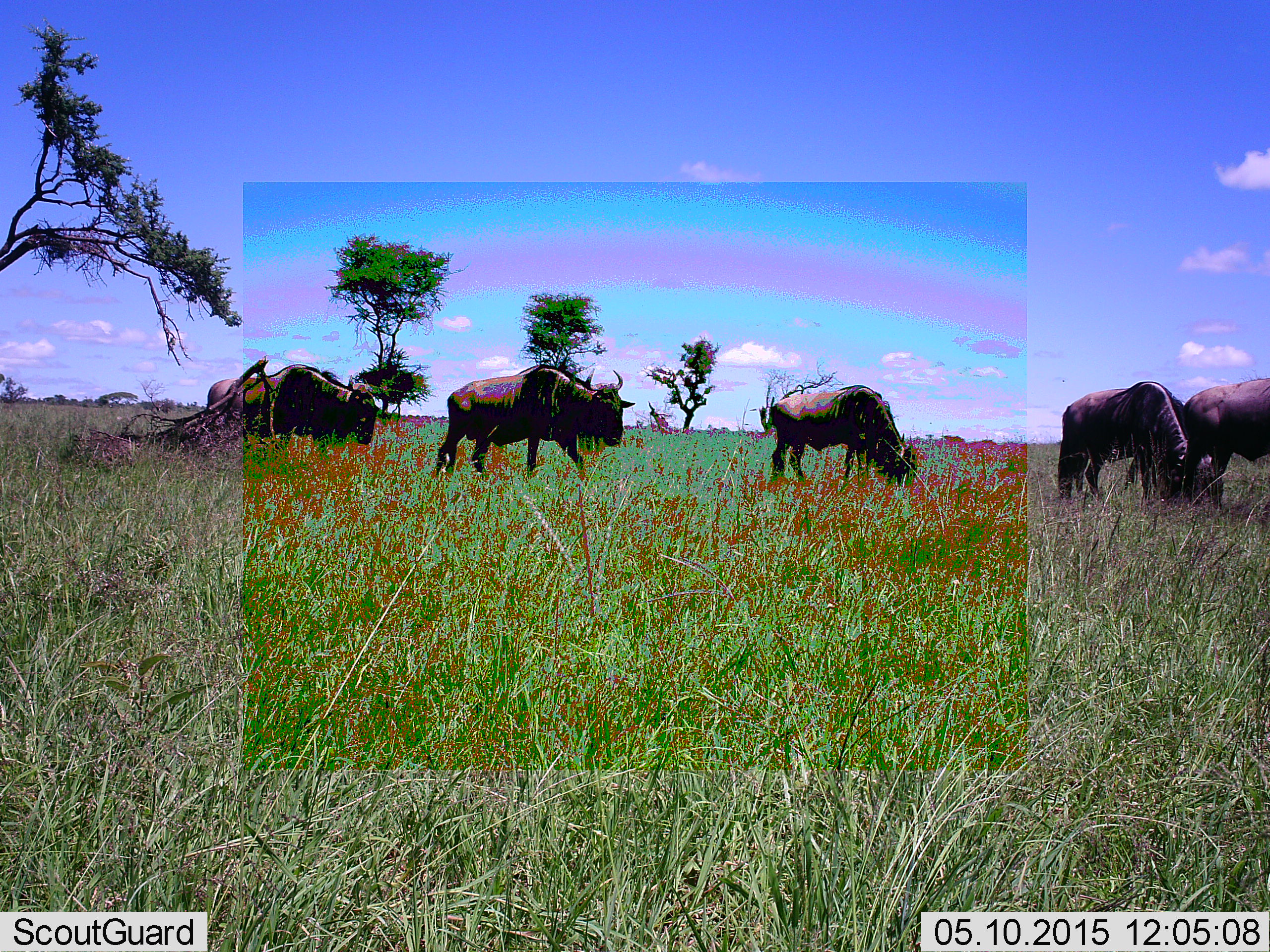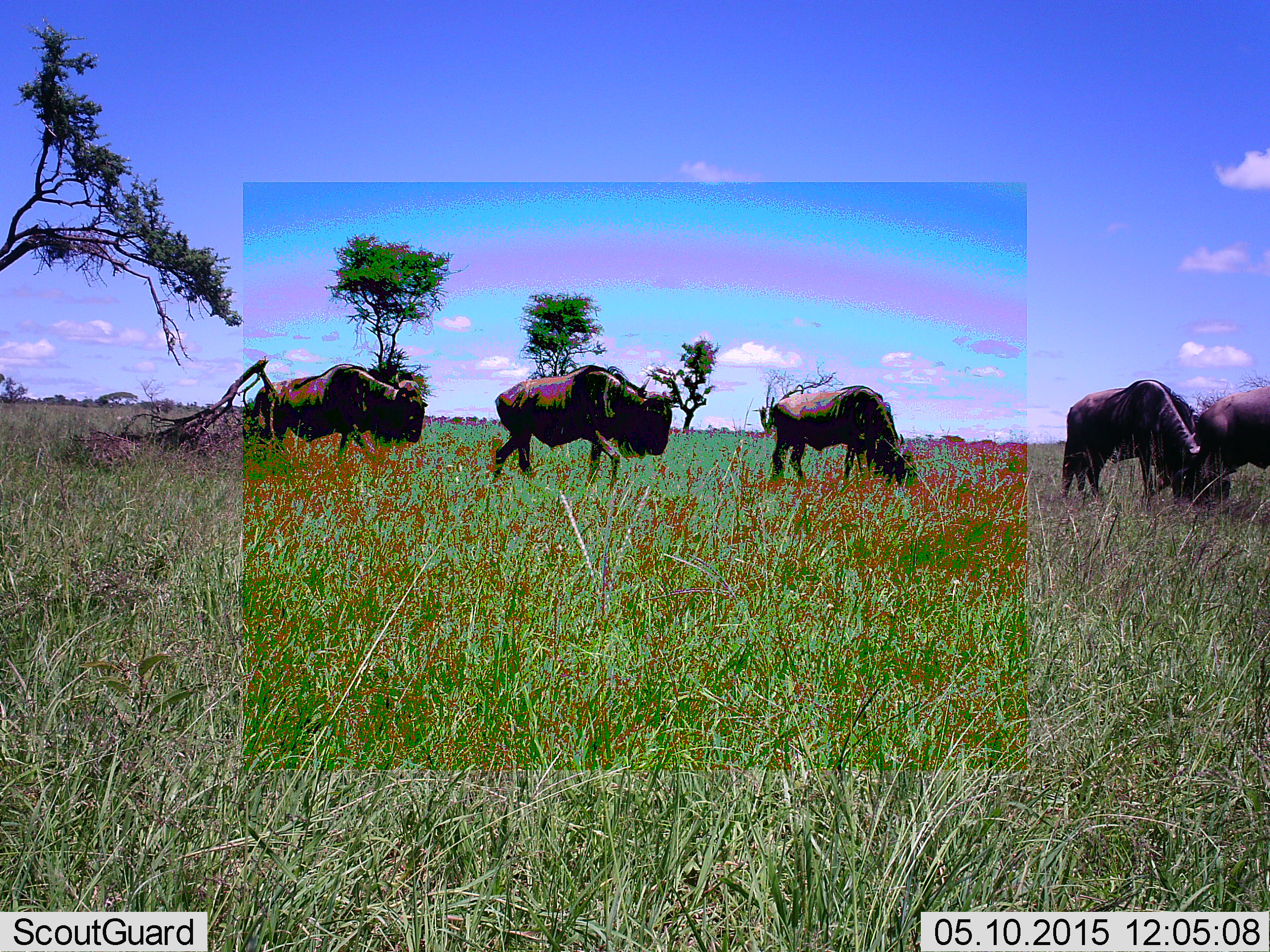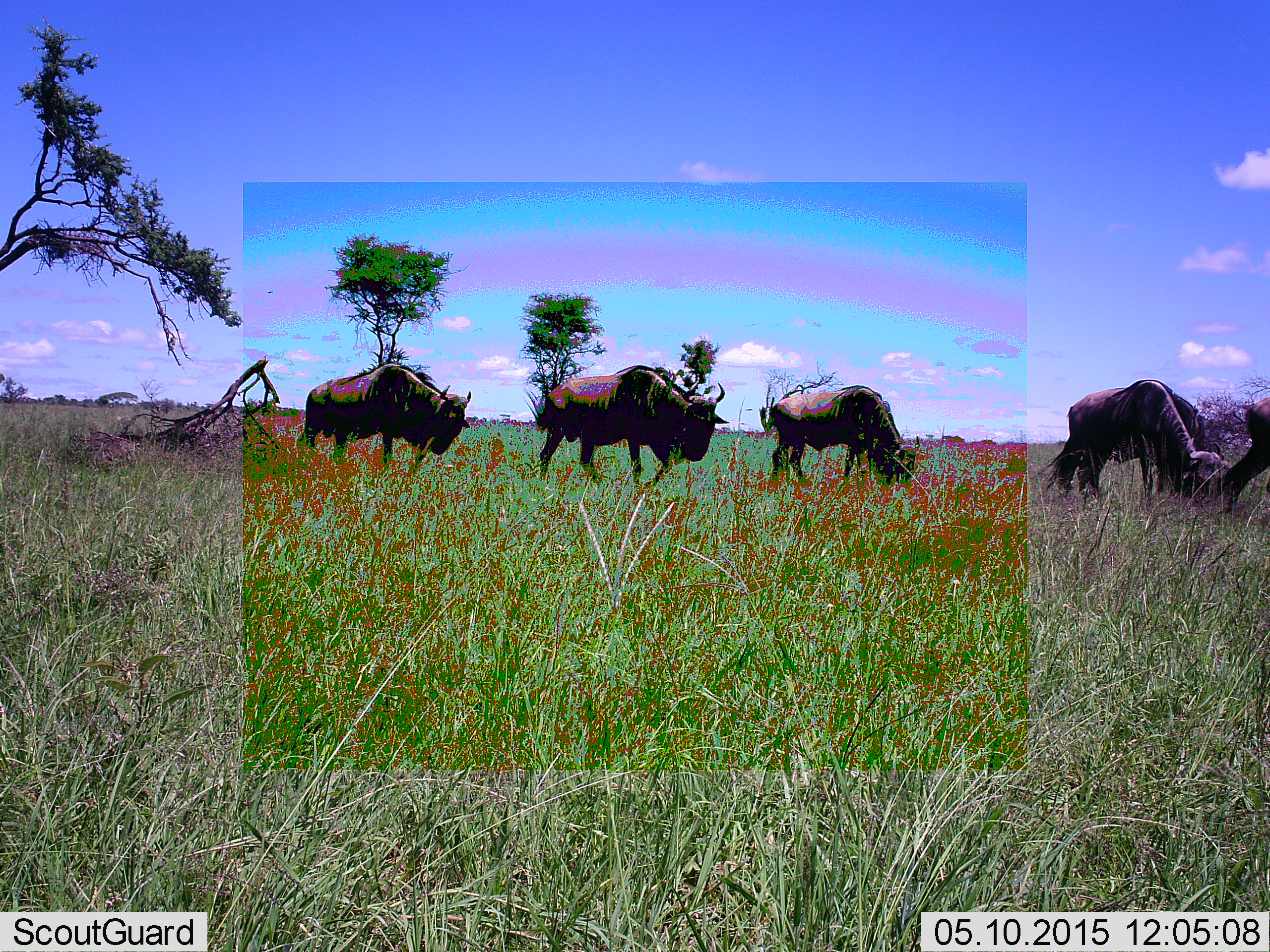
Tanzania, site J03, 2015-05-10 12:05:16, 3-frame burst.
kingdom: Animalia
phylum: Chordata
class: Mammalia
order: Artiodactyla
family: Bovidae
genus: Connochaetes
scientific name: Connochaetes taurinus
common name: blue wildebeest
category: wildebeest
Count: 5.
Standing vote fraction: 20%.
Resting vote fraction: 0%.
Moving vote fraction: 90%.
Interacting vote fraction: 0%.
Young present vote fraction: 0%.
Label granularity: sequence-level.